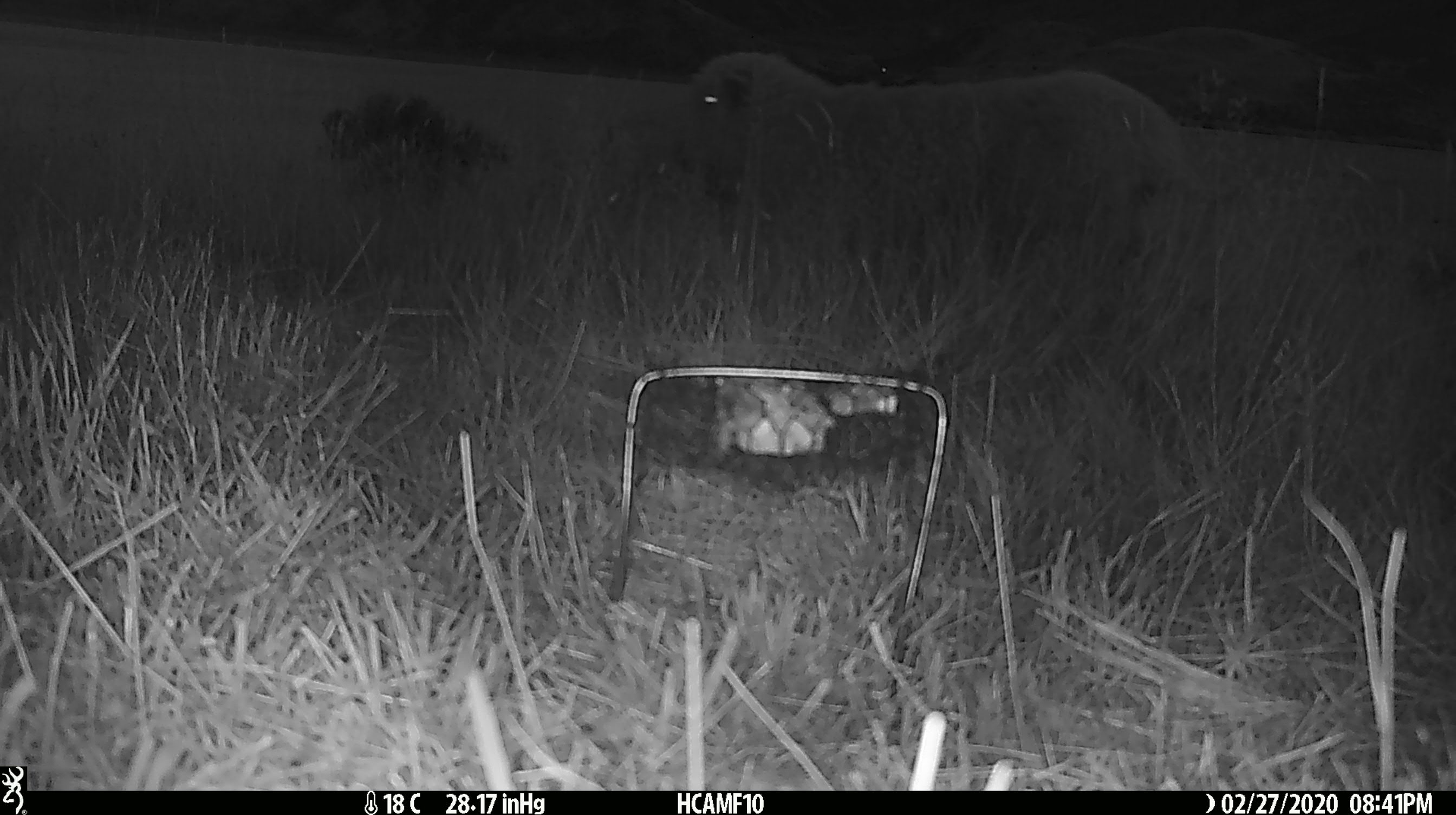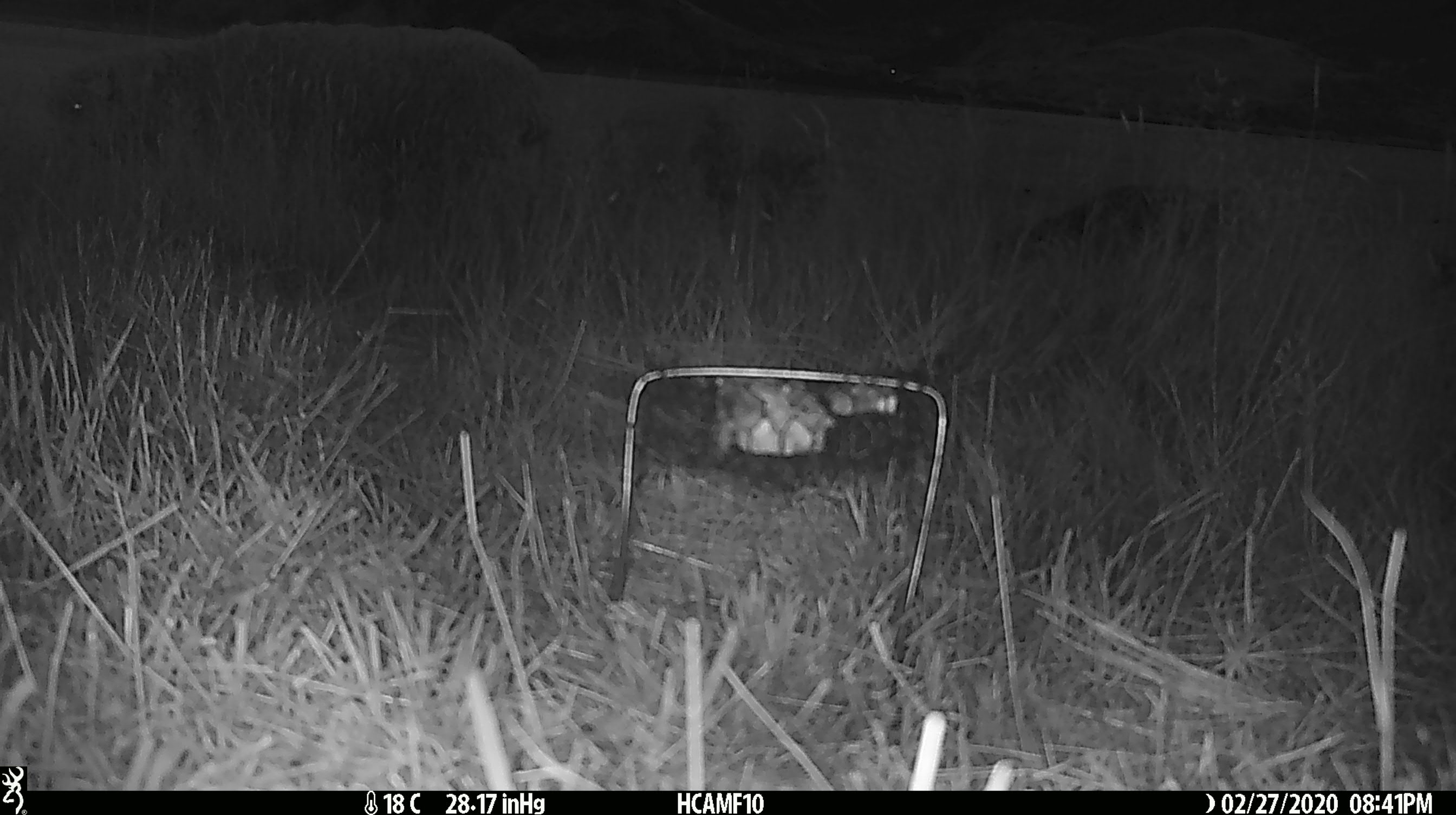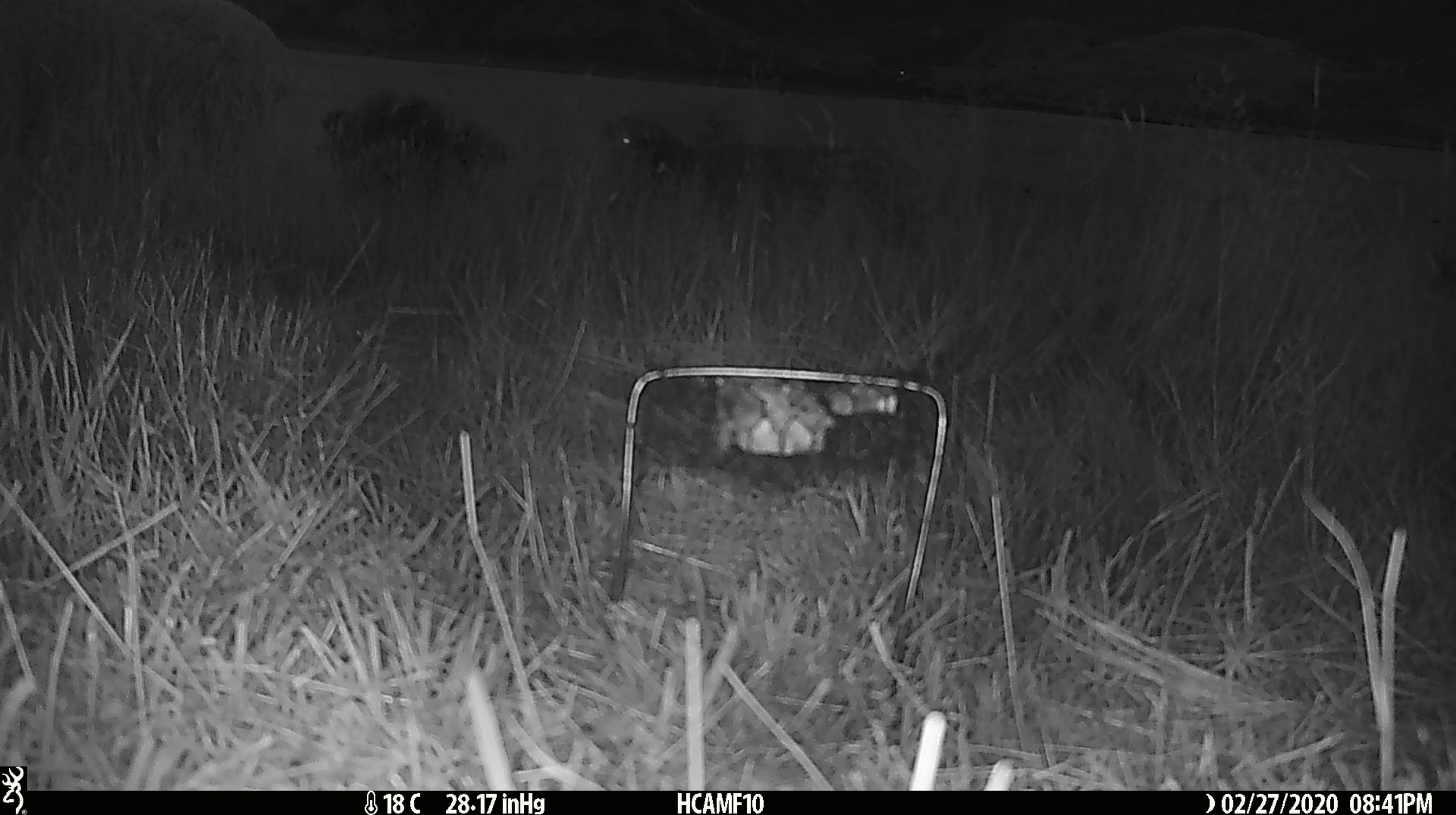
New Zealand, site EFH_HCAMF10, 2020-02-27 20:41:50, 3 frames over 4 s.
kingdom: Animalia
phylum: Chordata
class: Mammalia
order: Artiodactyla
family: Bovidae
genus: Ovis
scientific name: Ovis aries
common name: domestic sheep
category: sheep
Sheep (domestic sheep) (Ovis aries).